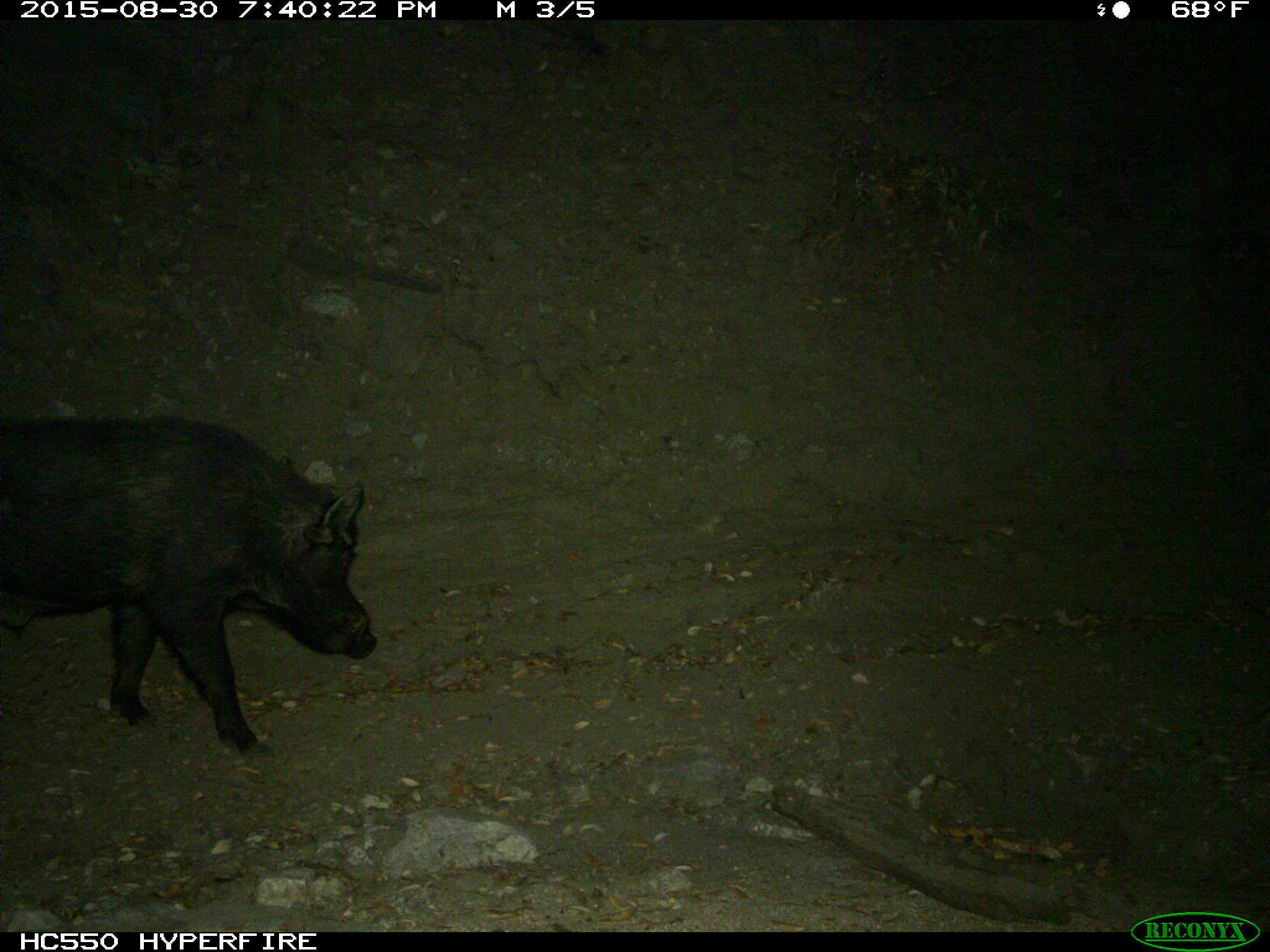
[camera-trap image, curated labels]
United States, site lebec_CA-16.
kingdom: Animalia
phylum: Chordata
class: Mammalia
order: Artiodactyla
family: Suidae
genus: Sus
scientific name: Sus scrofa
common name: wild boar